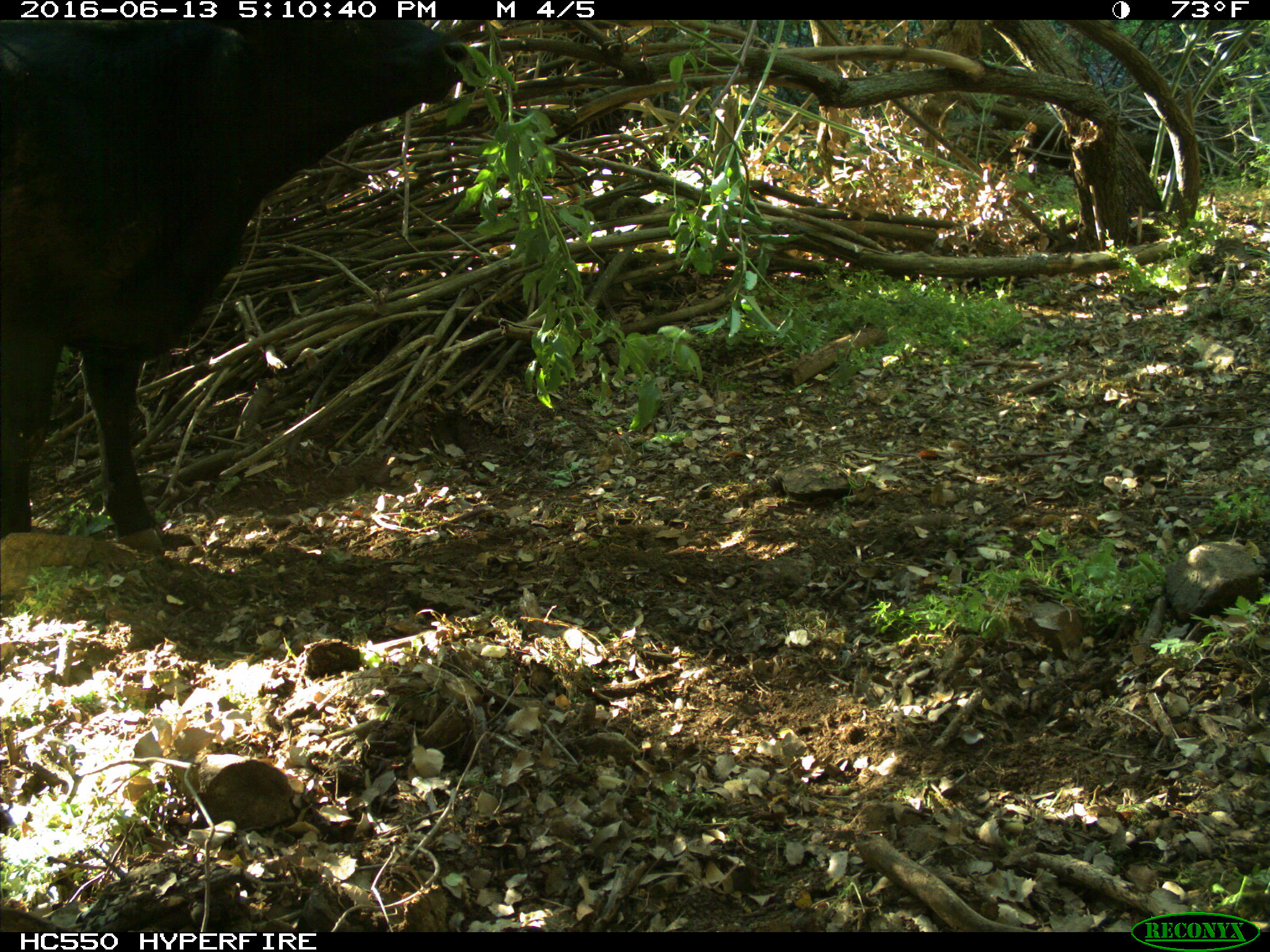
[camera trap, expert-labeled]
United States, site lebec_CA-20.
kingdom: Animalia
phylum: Chordata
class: Mammalia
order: Artiodactyla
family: Bovidae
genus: Bos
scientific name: Bos taurus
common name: domestic cow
Bos taurus (domestic cow).